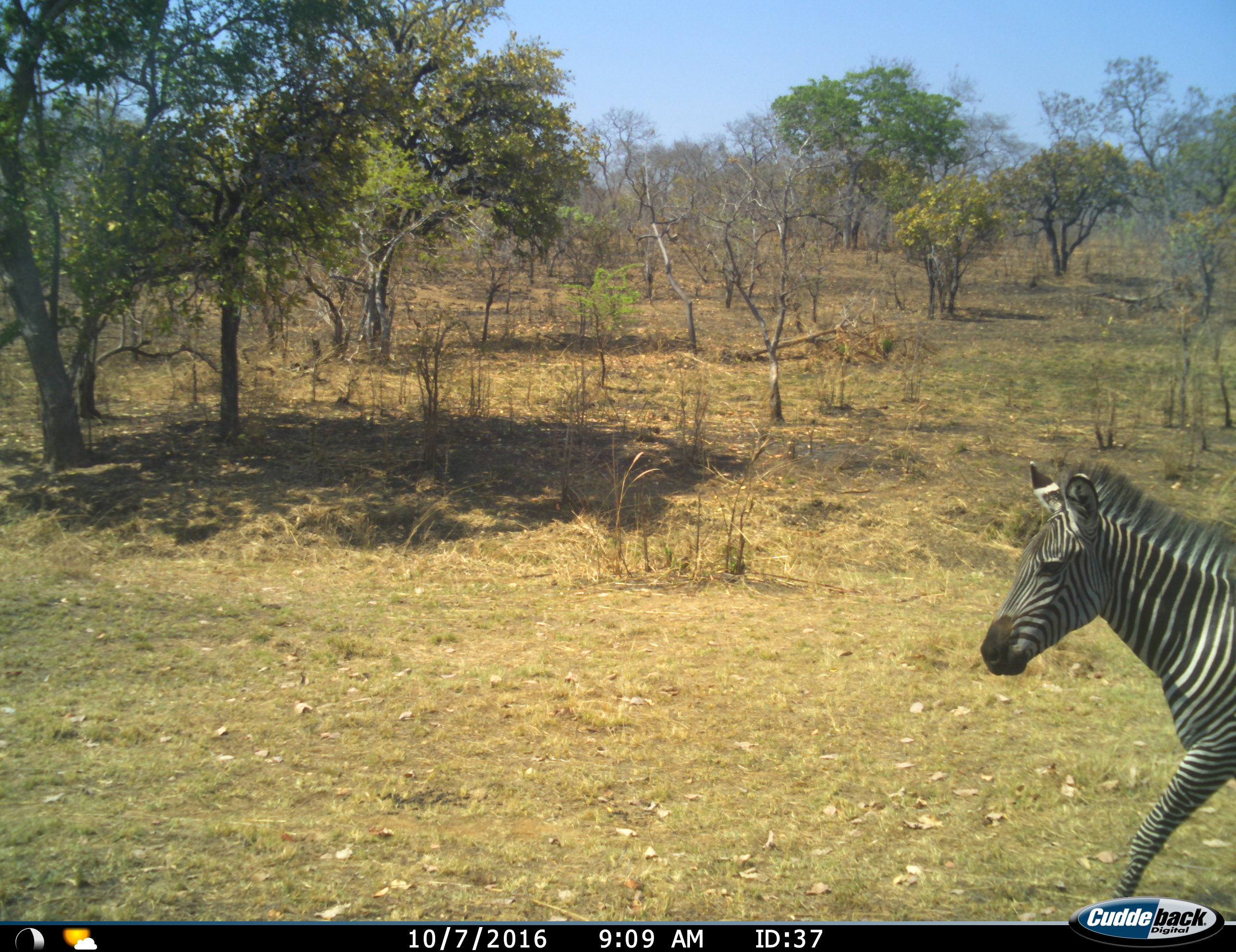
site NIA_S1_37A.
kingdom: Animalia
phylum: Chordata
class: Mammalia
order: Perissodactyla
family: Equidae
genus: Equus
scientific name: Equus quagga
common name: plains zebra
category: zebraplains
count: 1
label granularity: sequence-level